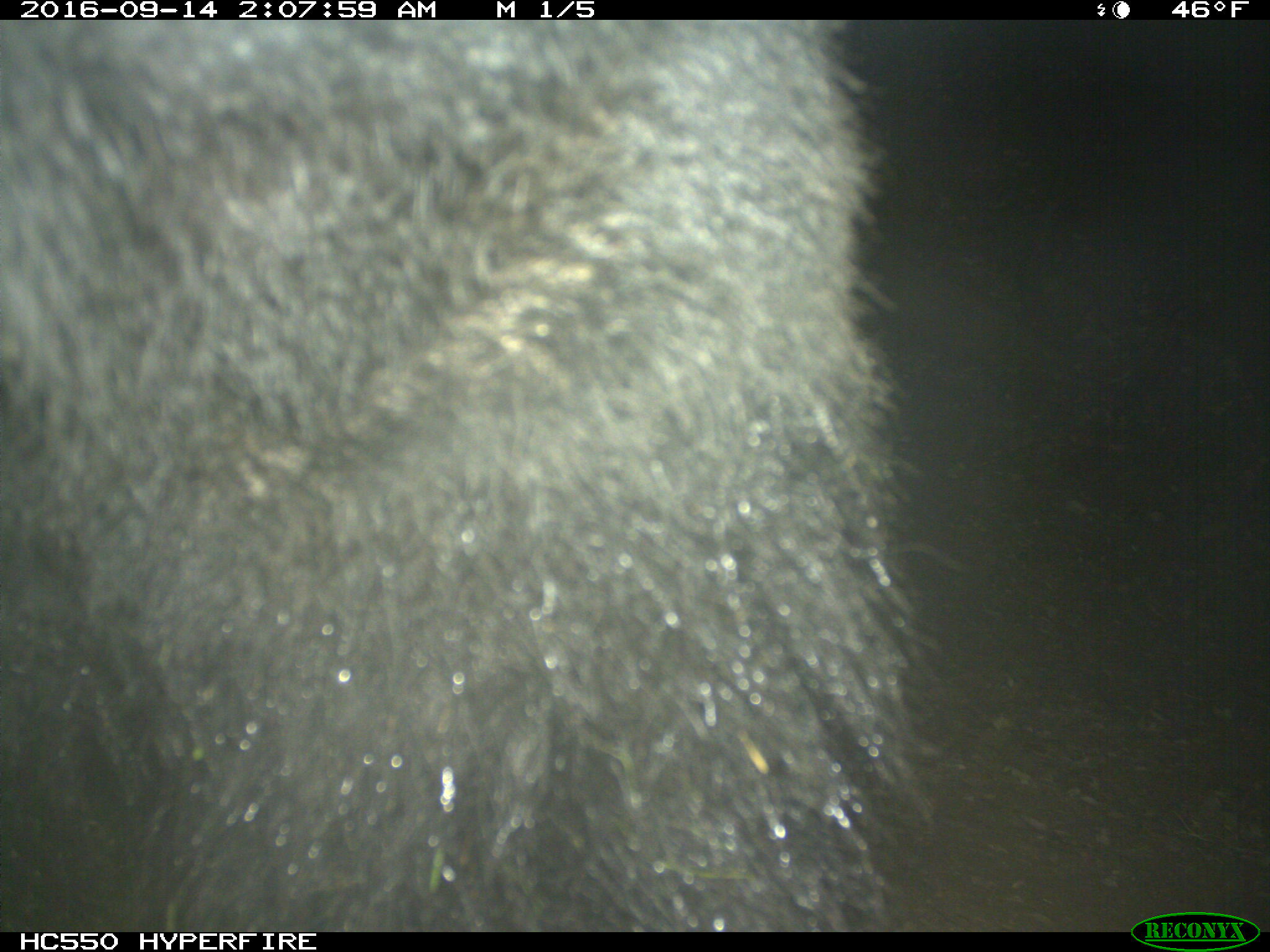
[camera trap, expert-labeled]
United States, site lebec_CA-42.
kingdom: Animalia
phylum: Chordata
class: Mammalia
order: Carnivora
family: Ursidae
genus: Ursus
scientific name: Ursus americanus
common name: american black bear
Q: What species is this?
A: Ursus americanus (american black bear).